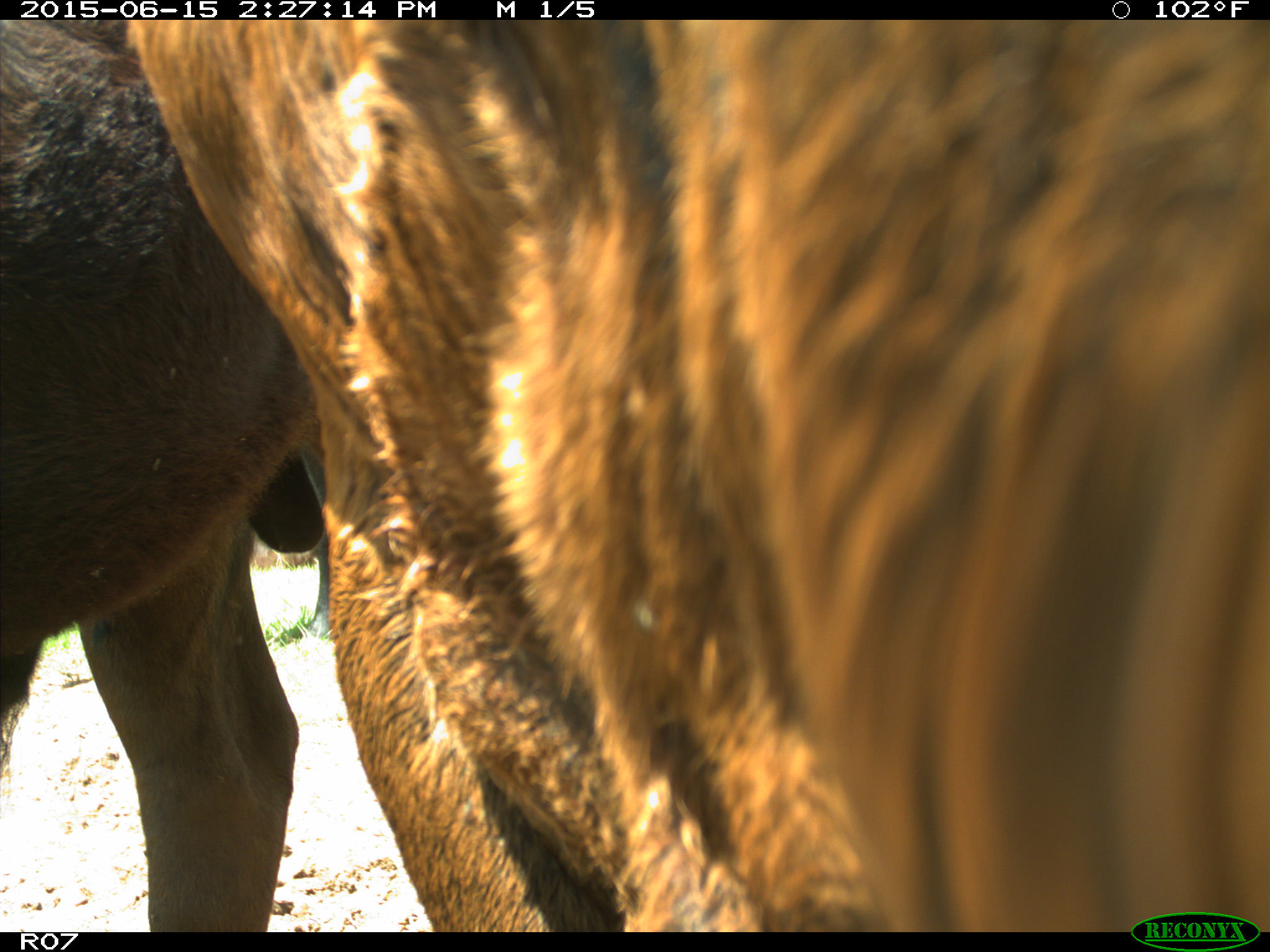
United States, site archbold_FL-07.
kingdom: Animalia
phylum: Chordata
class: Mammalia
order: Artiodactyla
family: Bovidae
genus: Bos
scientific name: Bos taurus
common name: domestic cow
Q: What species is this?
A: Bos taurus (domestic cow).